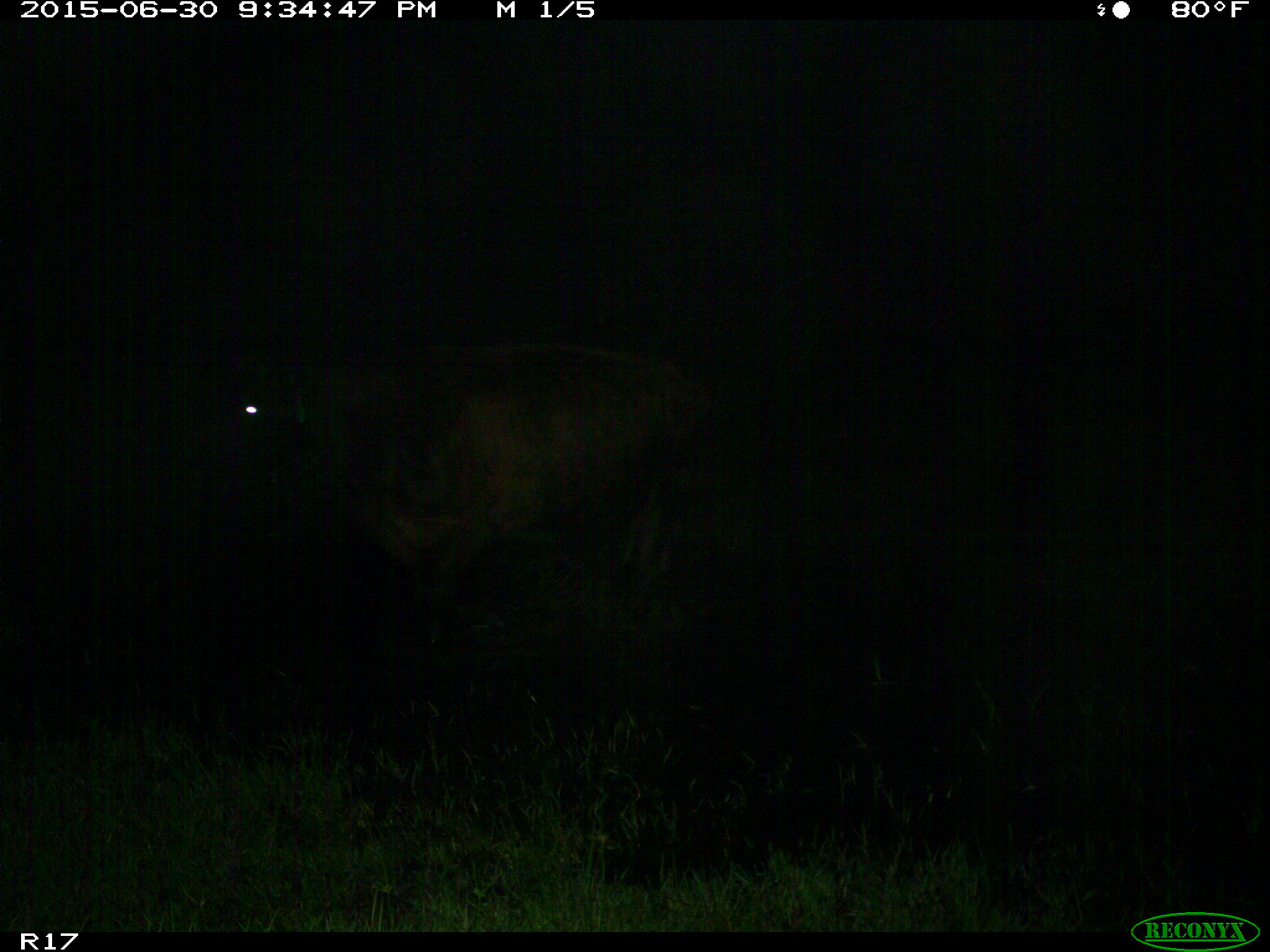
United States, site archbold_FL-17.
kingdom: Animalia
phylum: Chordata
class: Mammalia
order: Artiodactyla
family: Bovidae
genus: Bos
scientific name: Bos taurus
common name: domestic cow